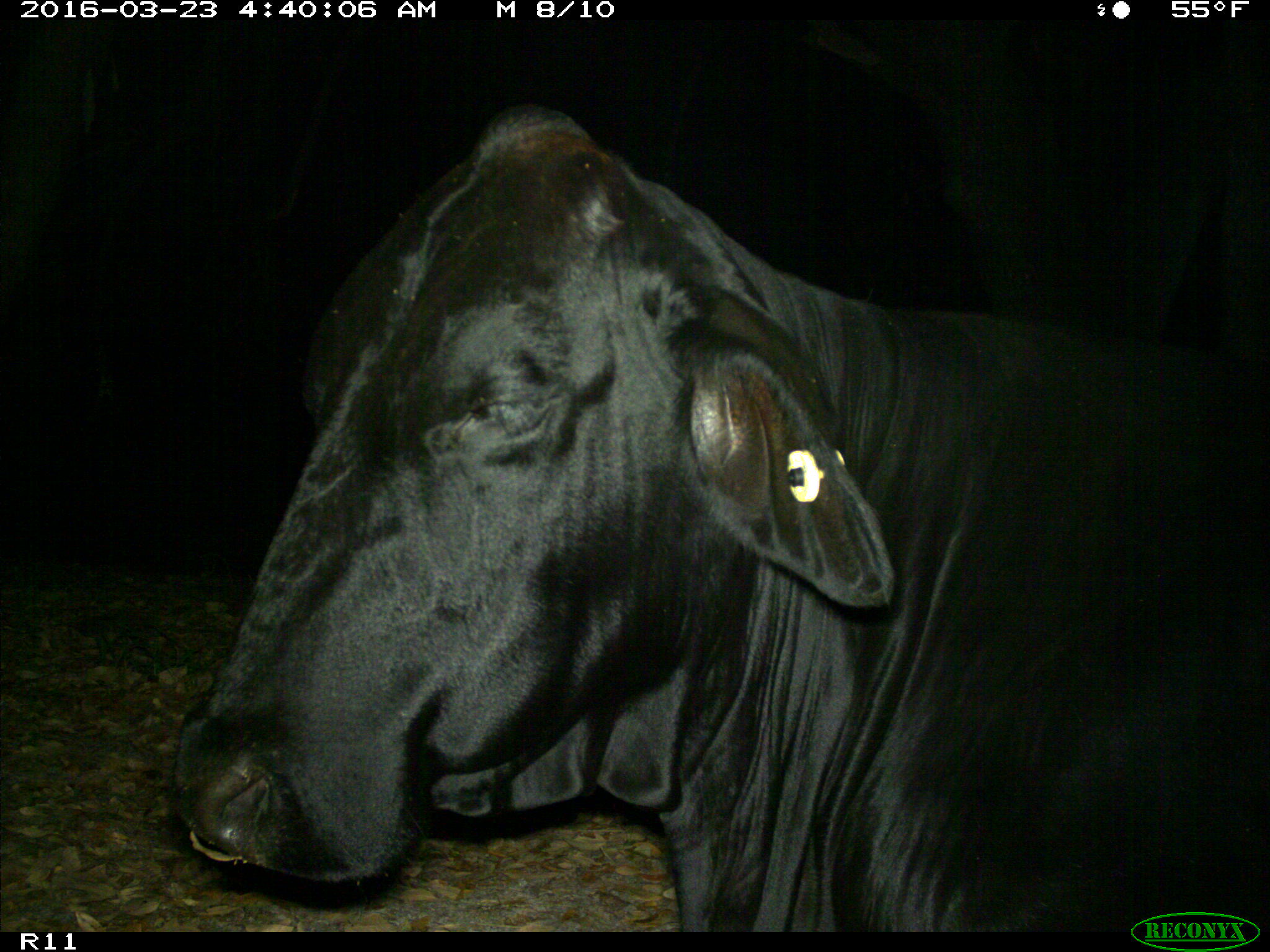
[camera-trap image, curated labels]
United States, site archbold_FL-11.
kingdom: Animalia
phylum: Chordata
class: Mammalia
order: Artiodactyla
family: Bovidae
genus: Bos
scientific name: Bos taurus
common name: domestic cow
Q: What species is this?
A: Bos taurus (domestic cow).